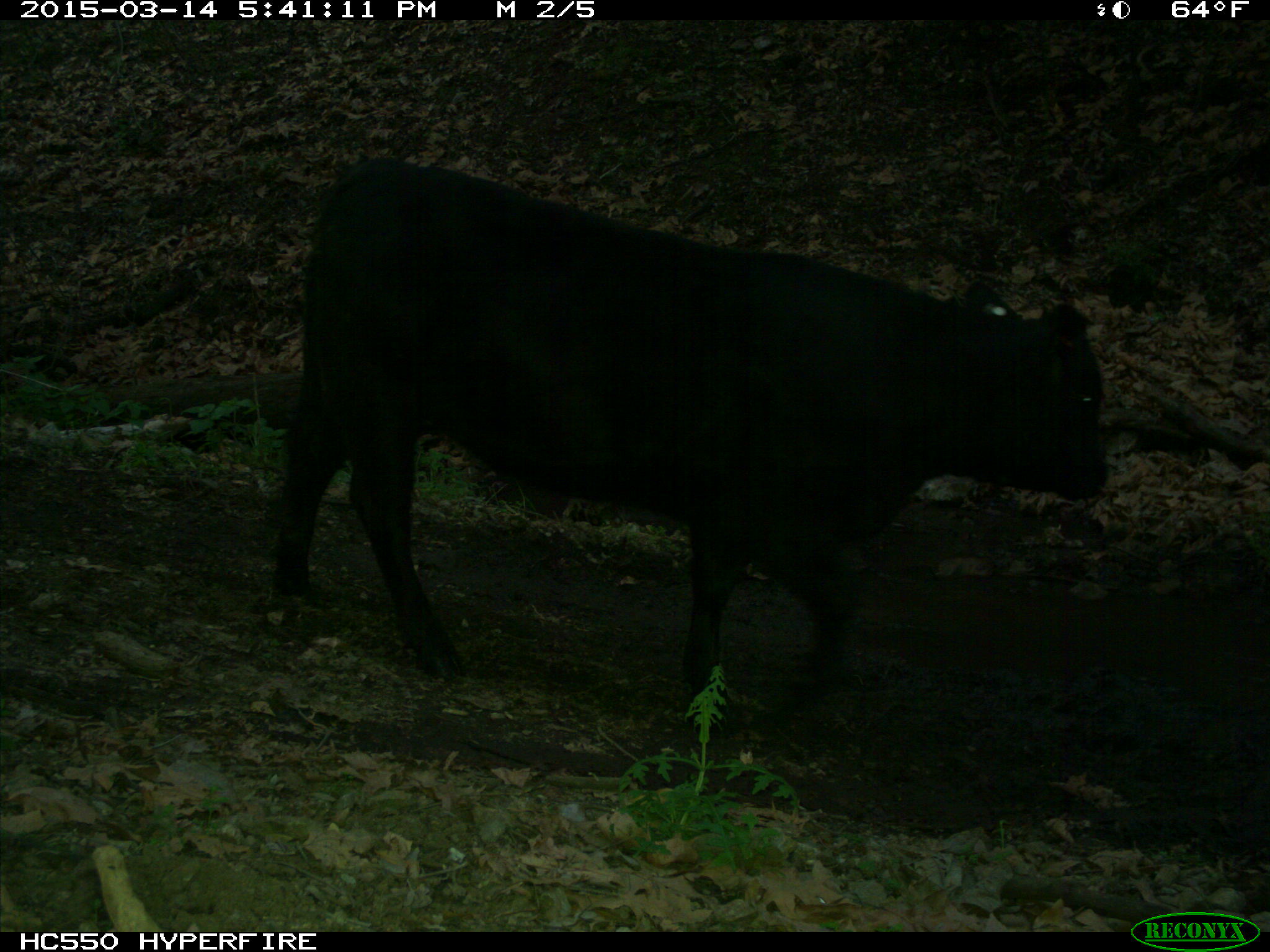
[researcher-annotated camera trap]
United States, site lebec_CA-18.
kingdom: Animalia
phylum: Chordata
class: Mammalia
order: Artiodactyla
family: Bovidae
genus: Bos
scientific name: Bos taurus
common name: domestic cow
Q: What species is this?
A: Bos taurus (domestic cow).